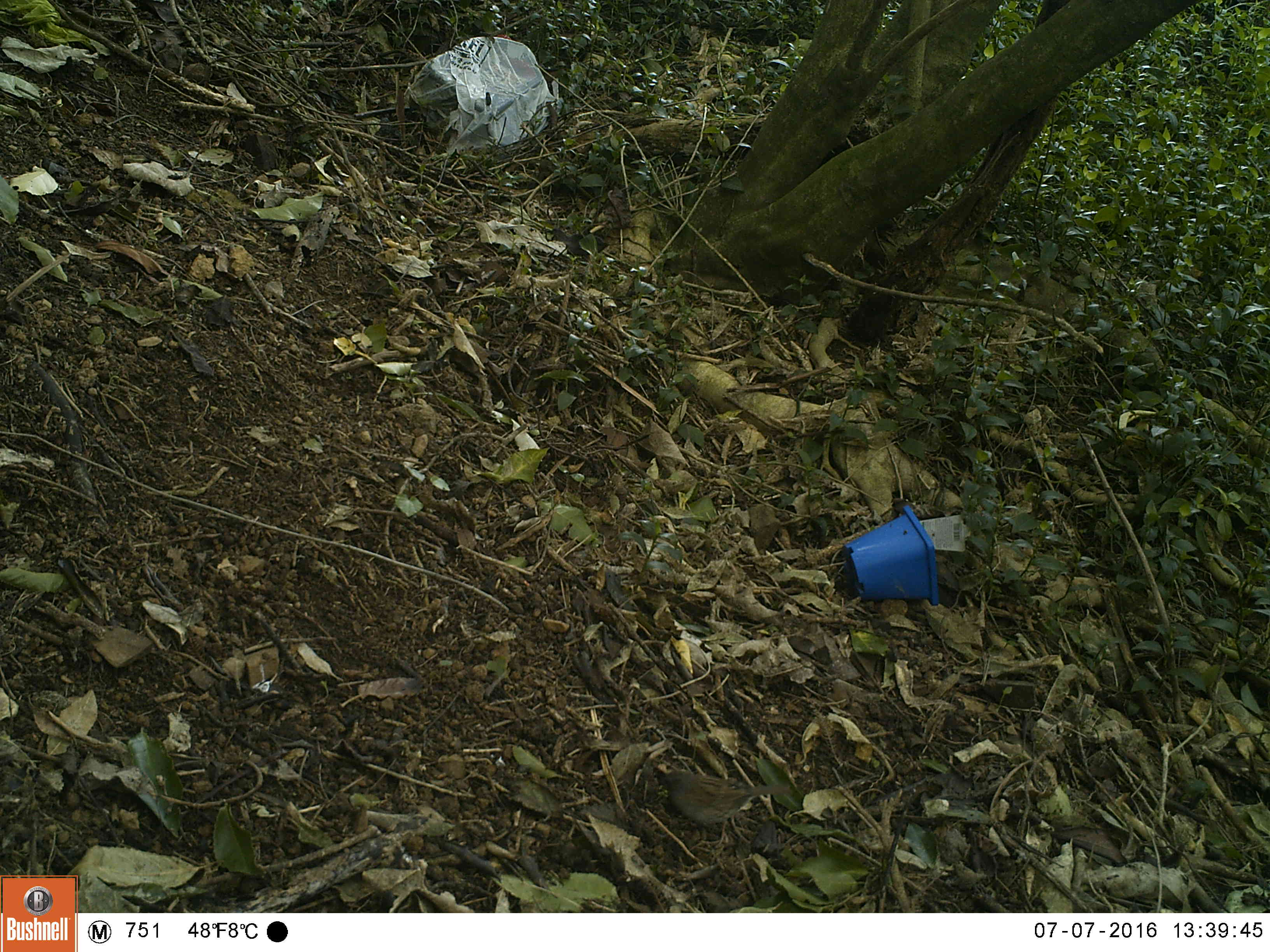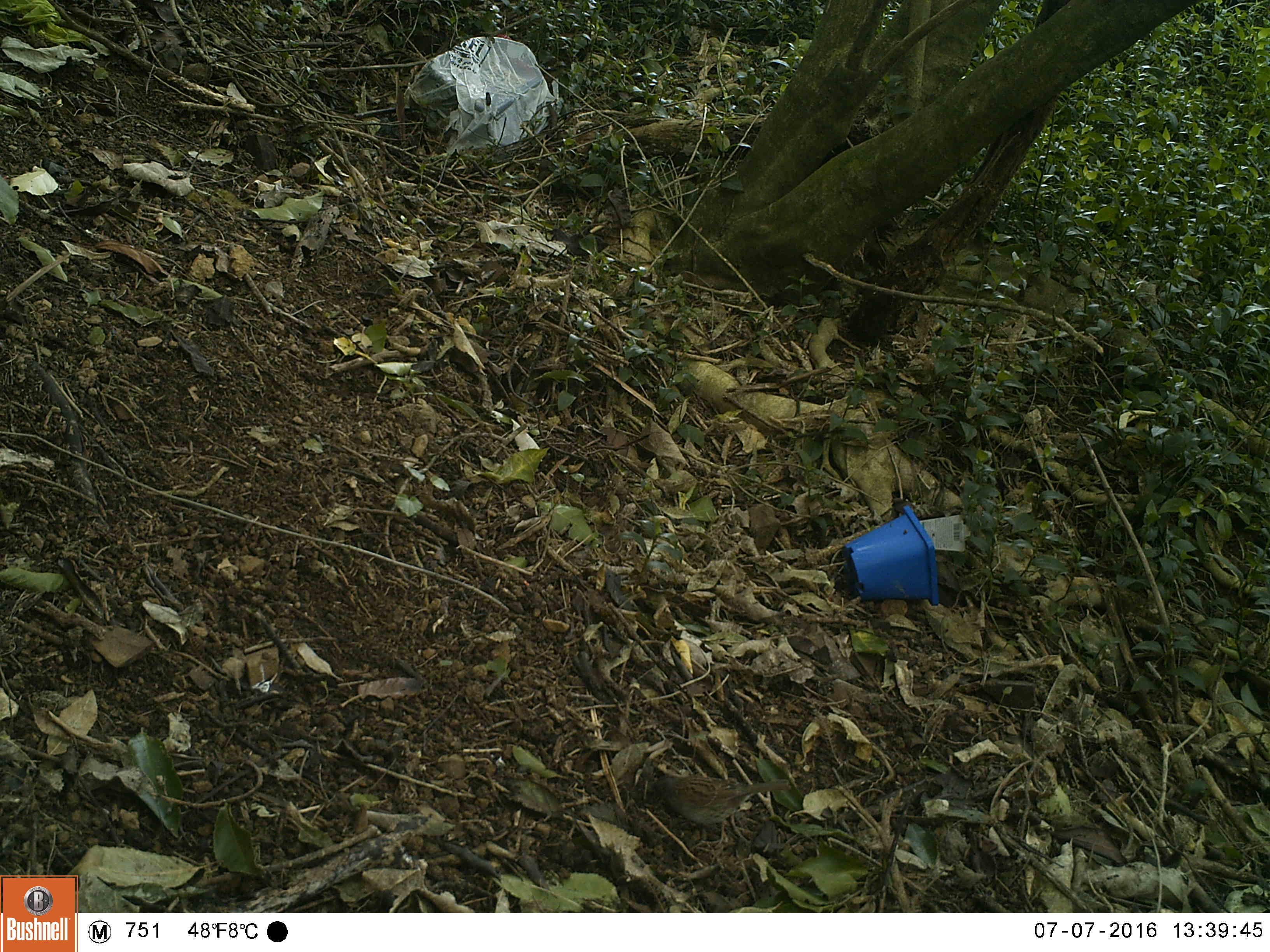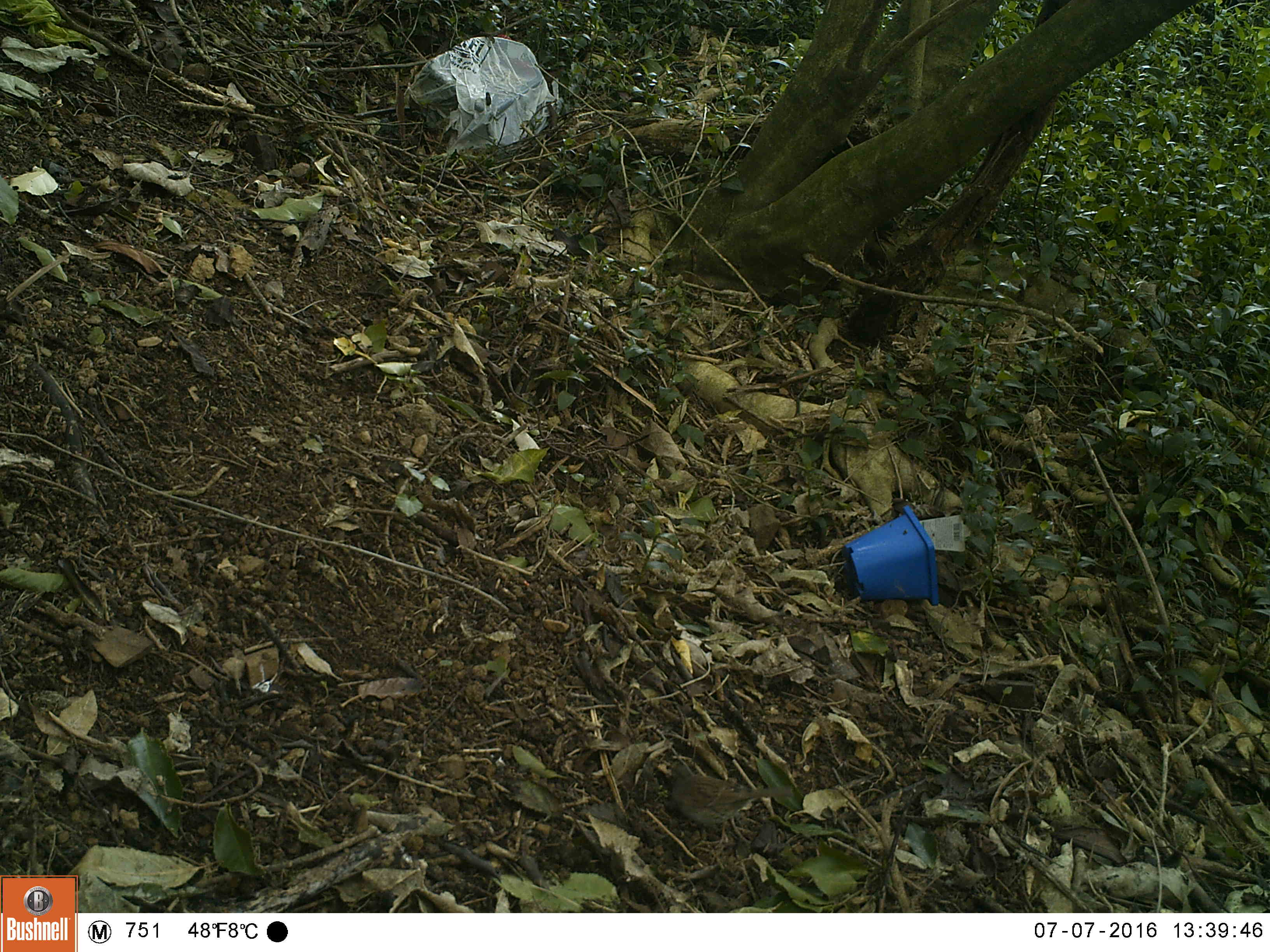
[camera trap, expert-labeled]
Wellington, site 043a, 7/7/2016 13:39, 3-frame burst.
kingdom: Animalia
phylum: Chordata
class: Aves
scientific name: Aves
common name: bird